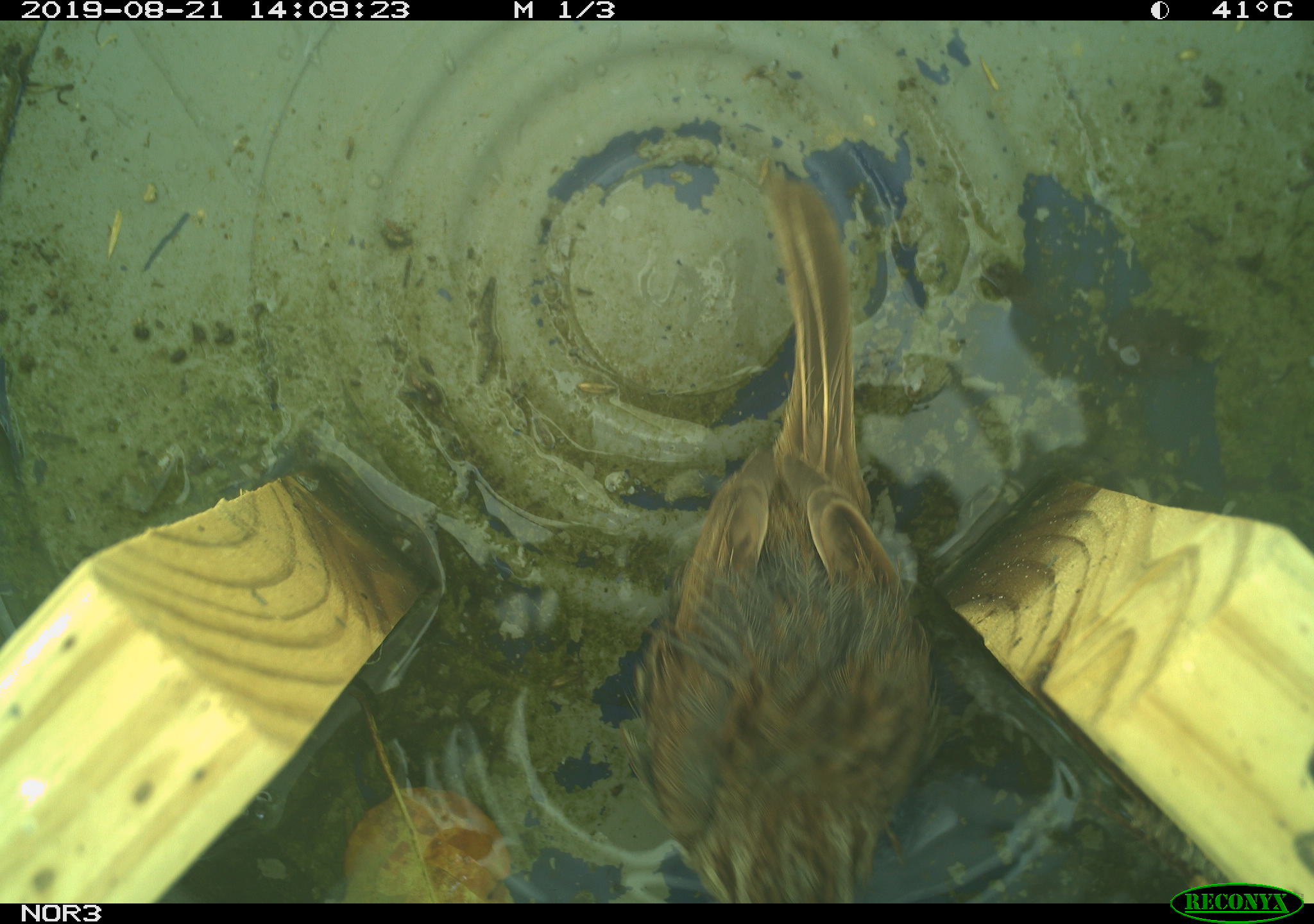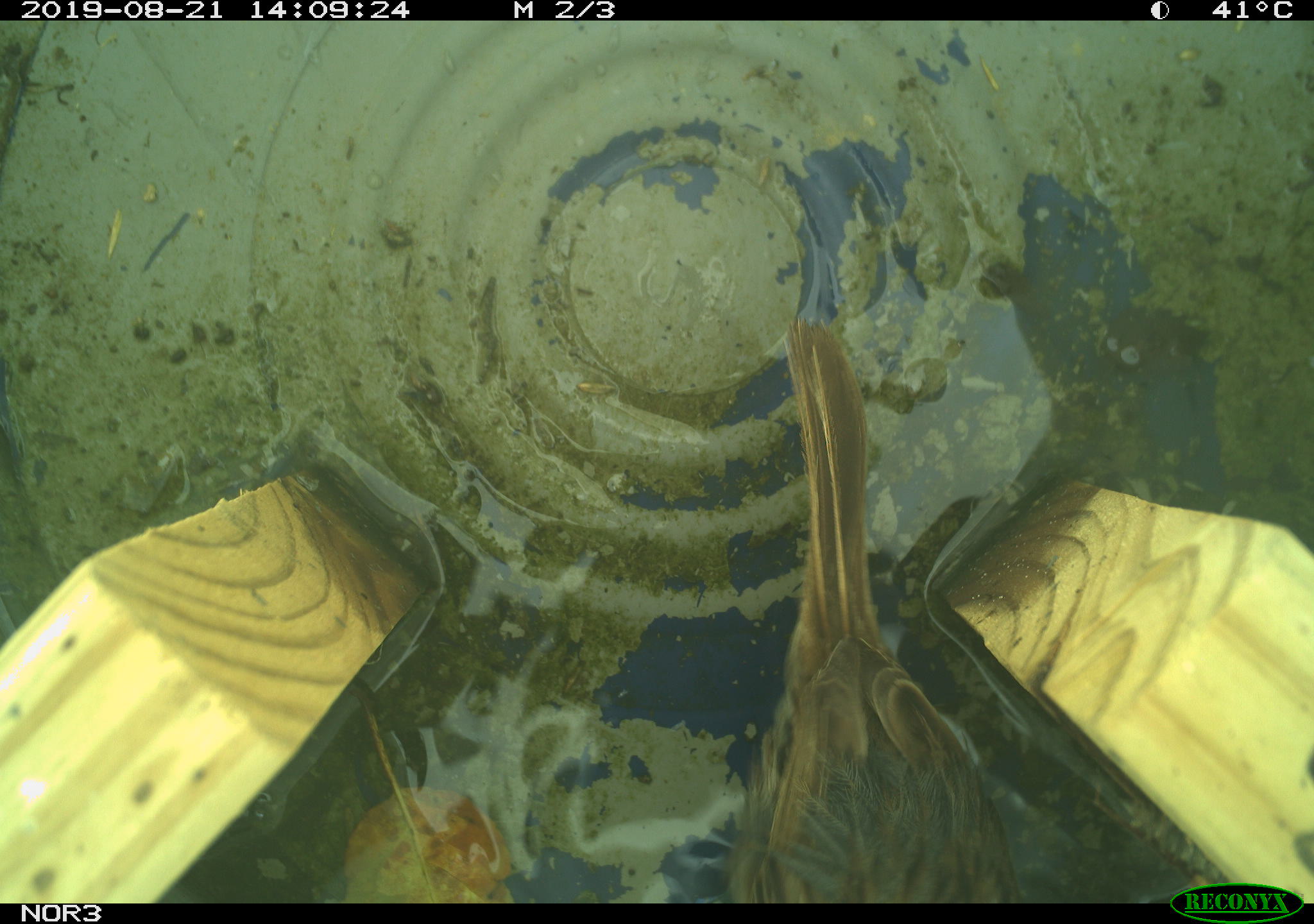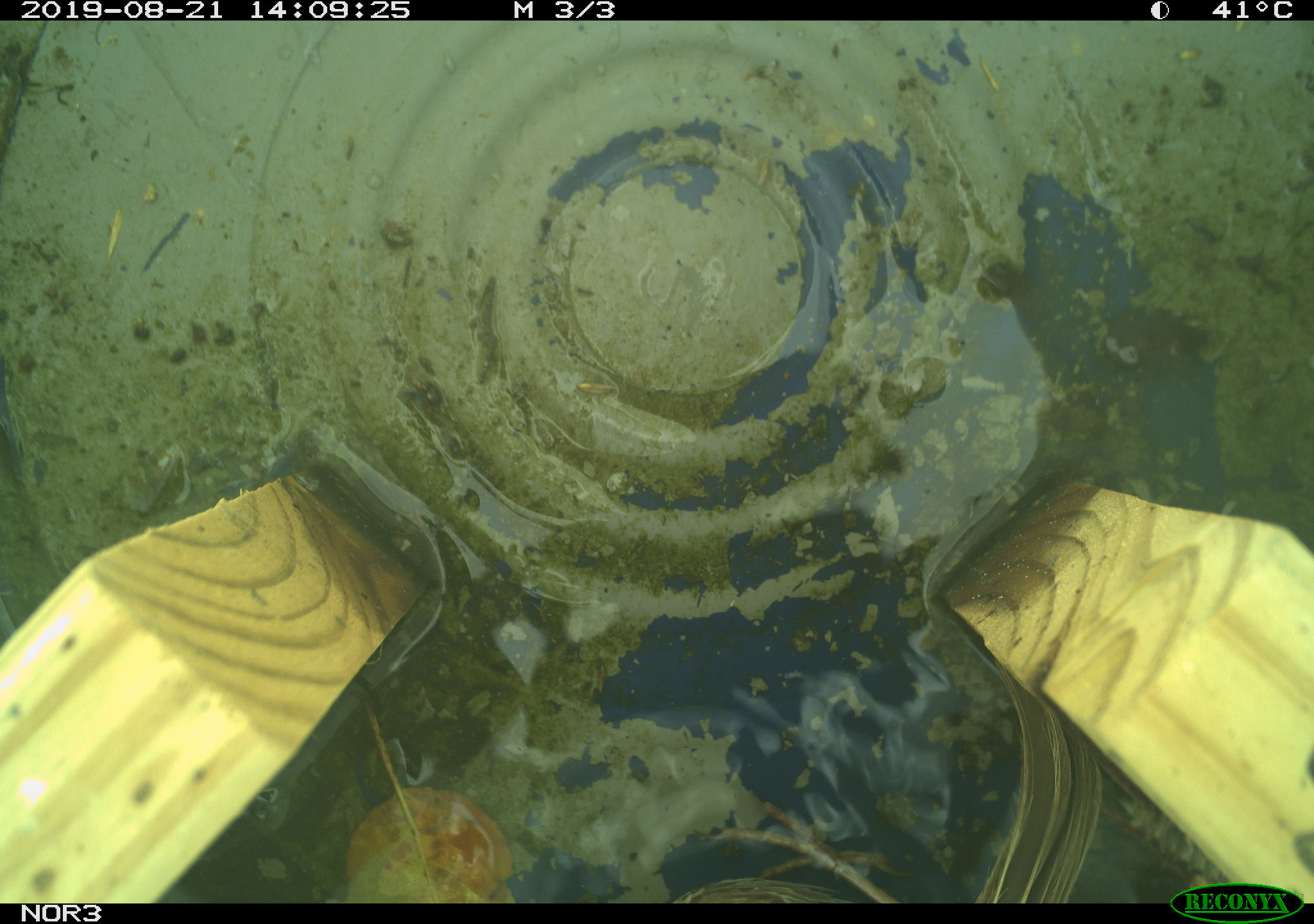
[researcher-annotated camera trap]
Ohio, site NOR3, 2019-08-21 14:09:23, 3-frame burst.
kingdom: Animalia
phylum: Chordata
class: Aves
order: Passeriformes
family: Passerellidae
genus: Melospiza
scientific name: Melospiza melodia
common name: song sparrow